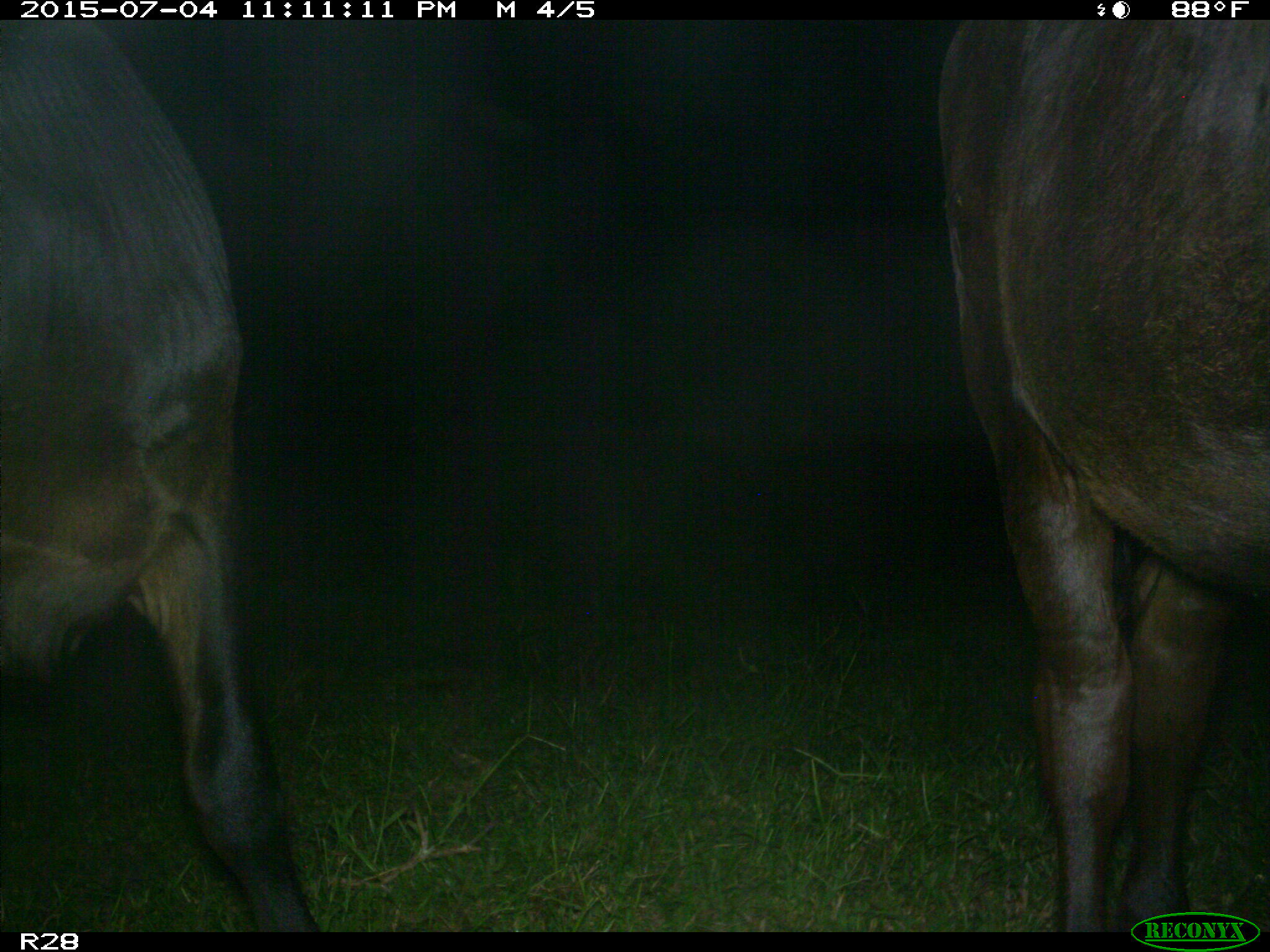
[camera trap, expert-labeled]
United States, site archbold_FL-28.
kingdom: Animalia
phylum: Chordata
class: Mammalia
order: Artiodactyla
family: Bovidae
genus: Bos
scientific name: Bos taurus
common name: domestic cow